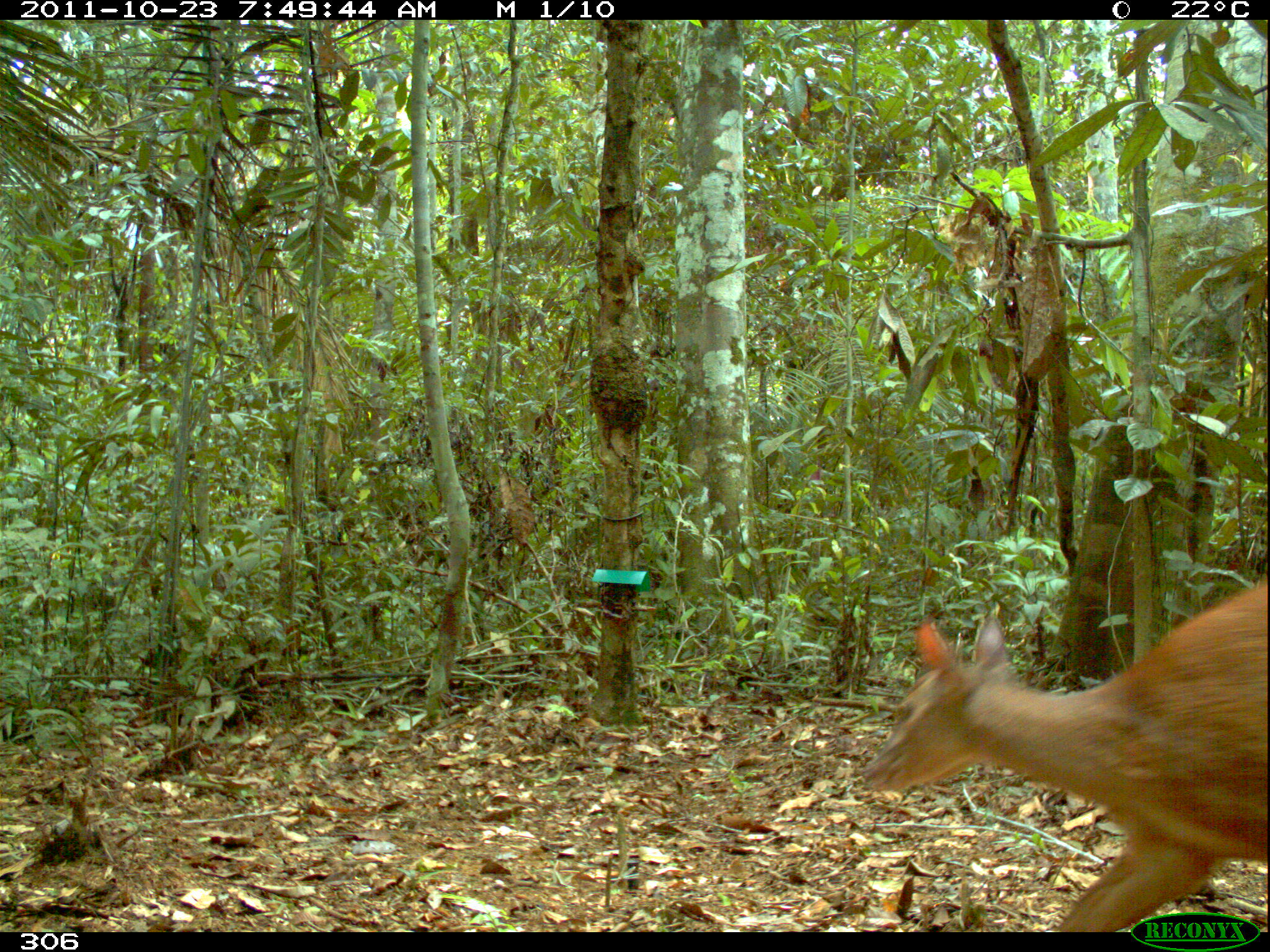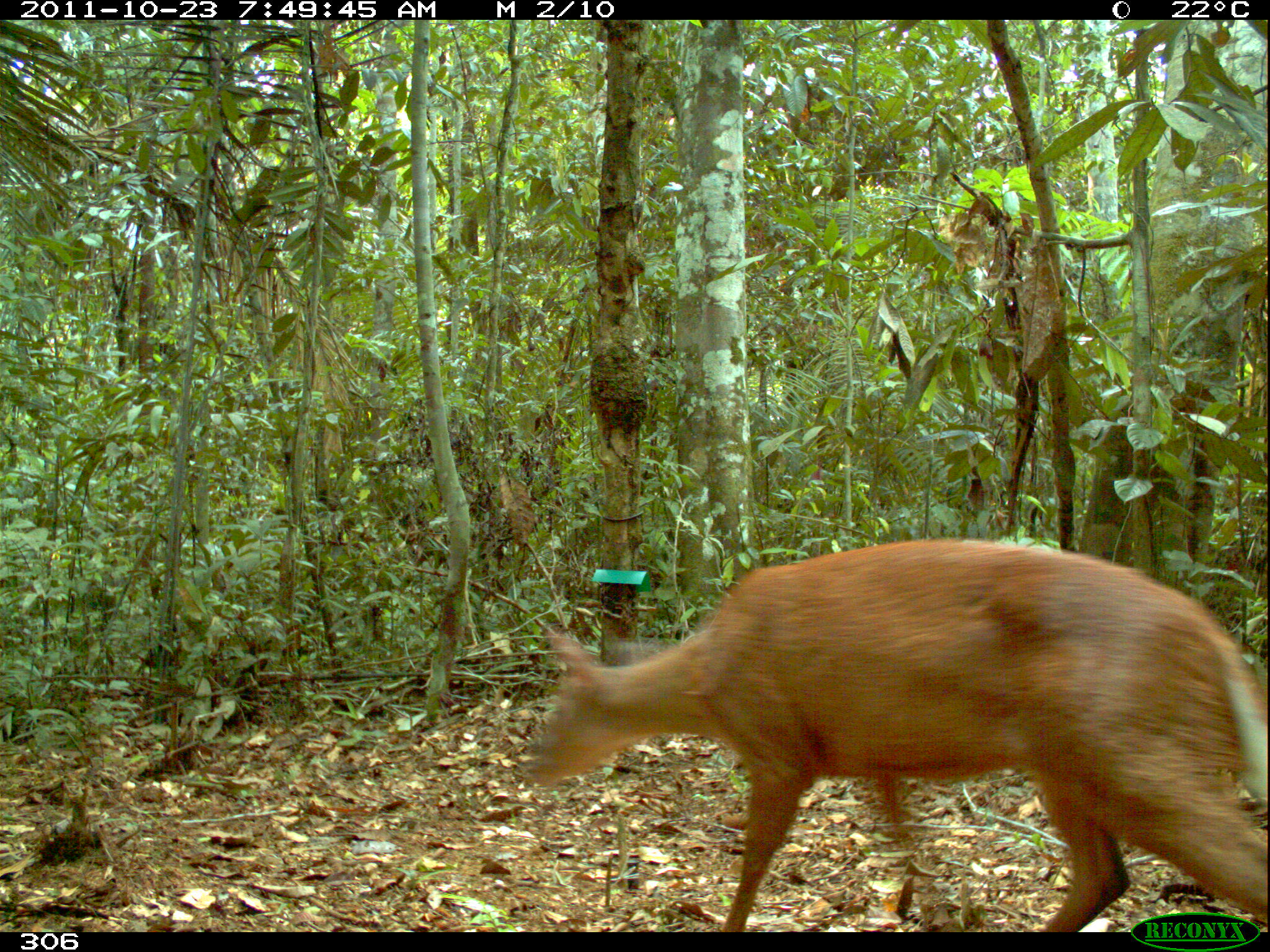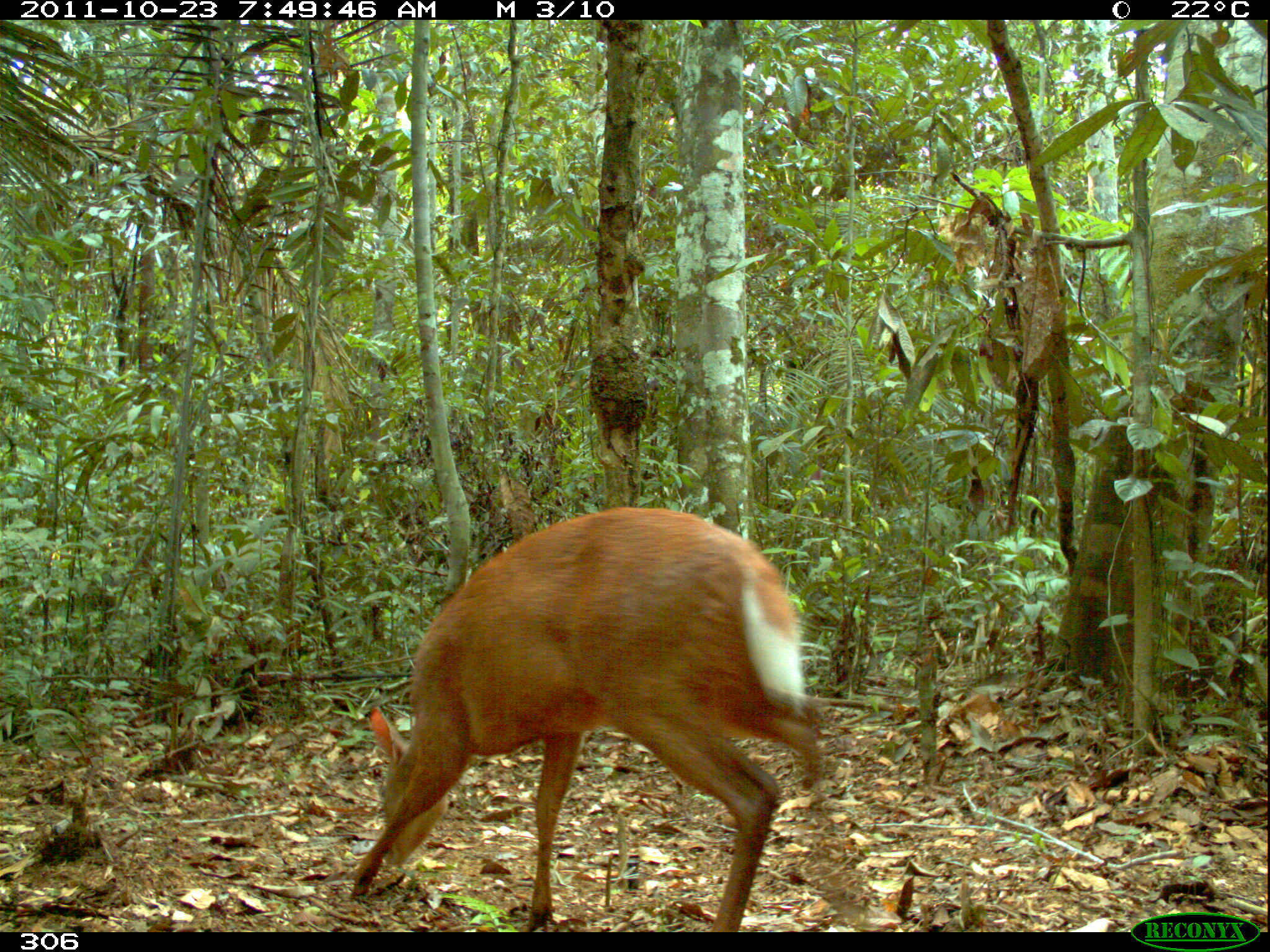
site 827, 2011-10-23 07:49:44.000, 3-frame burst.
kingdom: Animalia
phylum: Chordata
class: Mammalia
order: Artiodactyla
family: Cervidae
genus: Mazama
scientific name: Mazama americana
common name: red brocket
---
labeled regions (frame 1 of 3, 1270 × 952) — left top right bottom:
mazama americana: 860 580 1269 931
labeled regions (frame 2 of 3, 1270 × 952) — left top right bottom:
mazama americana: 521 537 1265 929